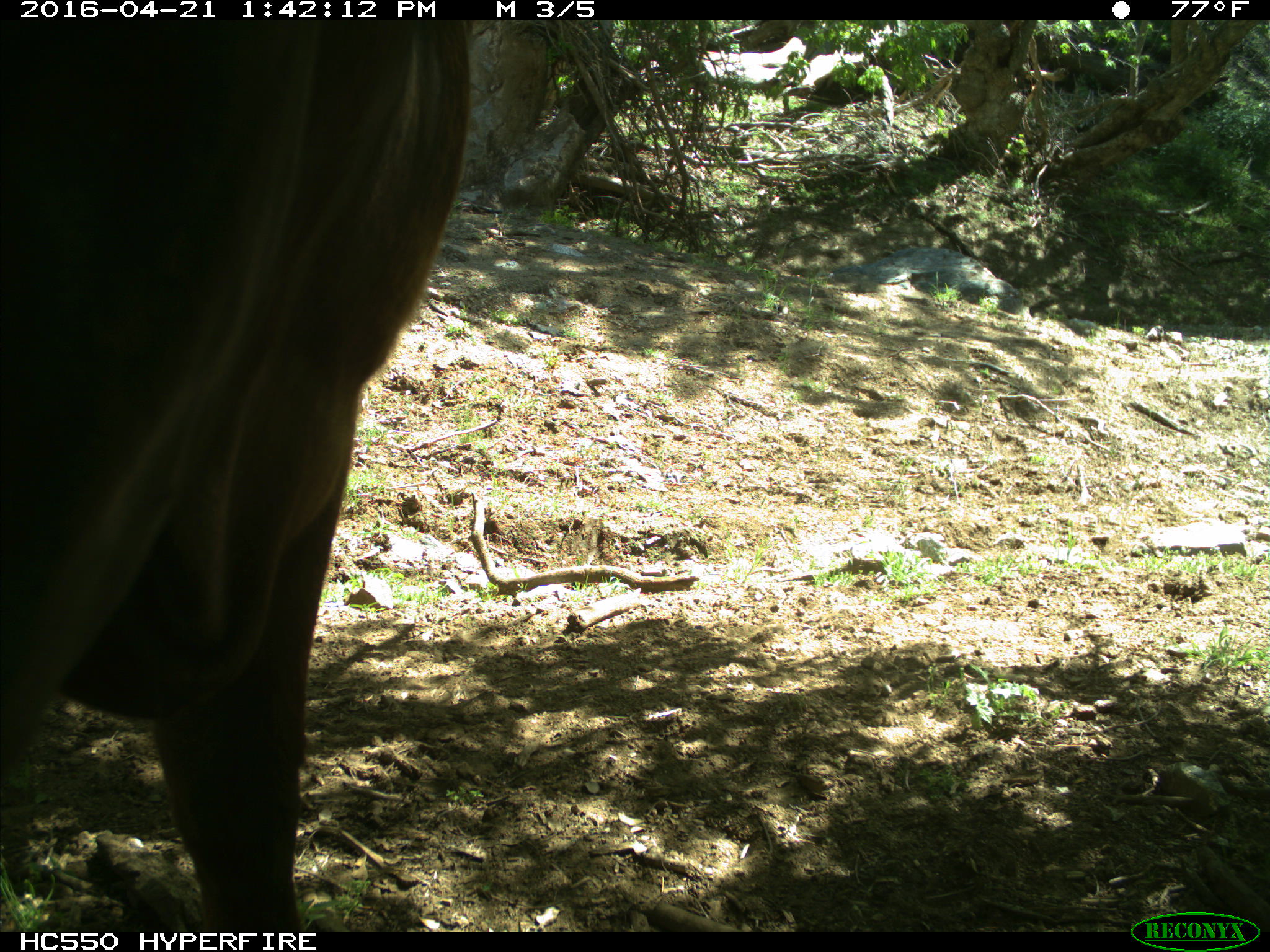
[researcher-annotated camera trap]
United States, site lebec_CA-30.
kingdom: Animalia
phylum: Chordata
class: Mammalia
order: Artiodactyla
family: Bovidae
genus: Bos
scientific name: Bos taurus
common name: domestic cow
Bos taurus (domestic cow).